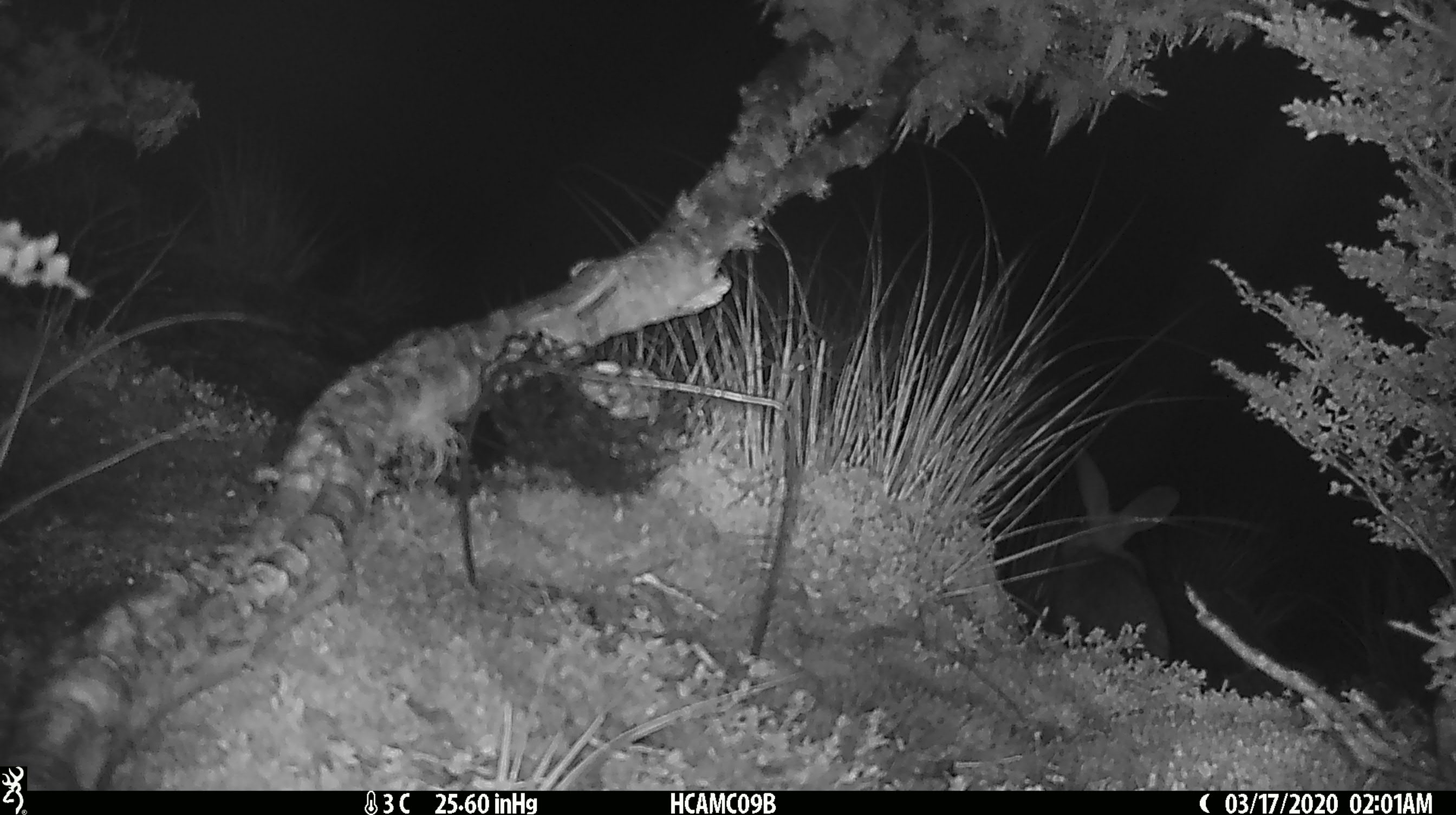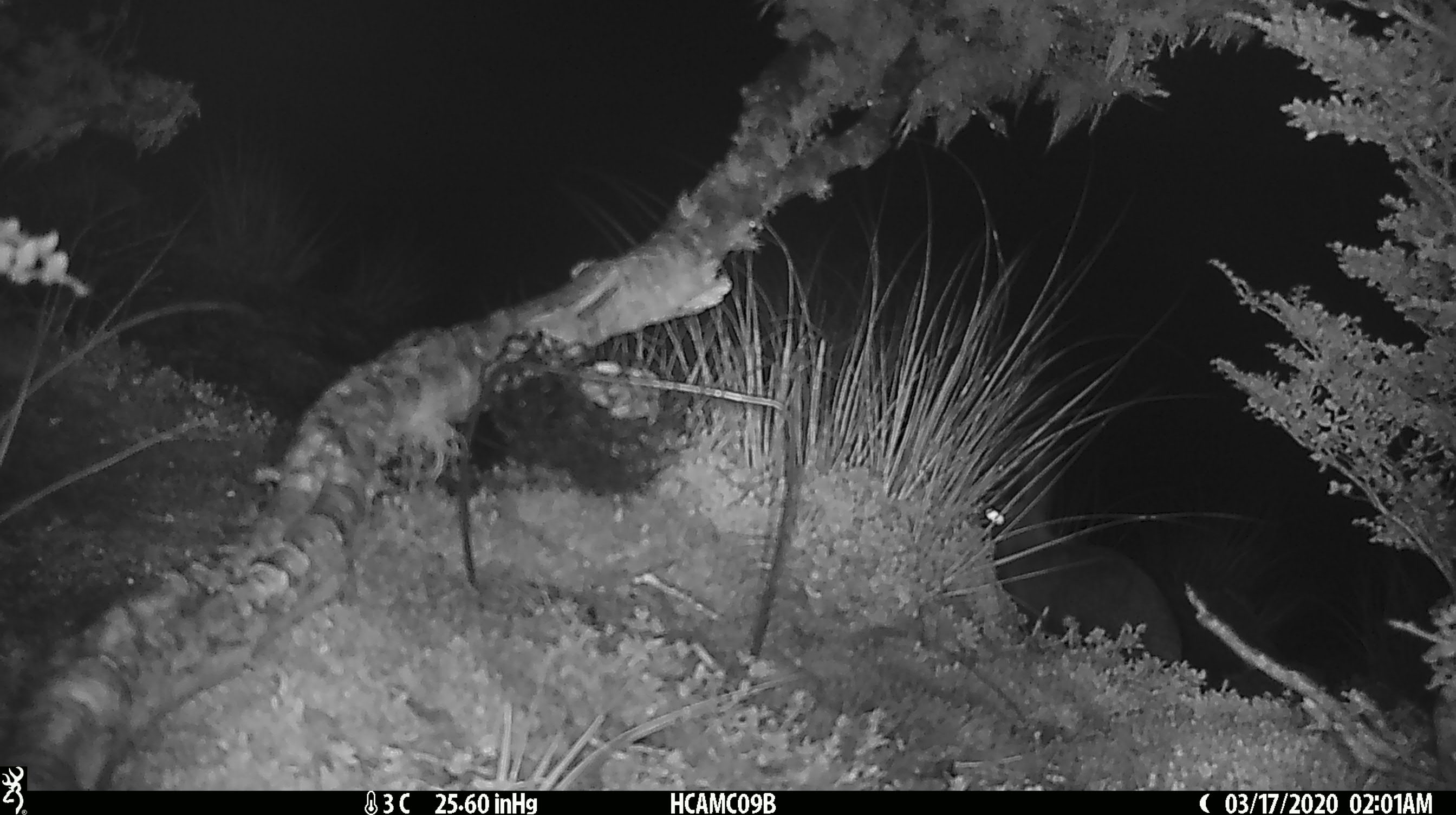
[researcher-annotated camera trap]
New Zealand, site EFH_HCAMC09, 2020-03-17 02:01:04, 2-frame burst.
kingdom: Animalia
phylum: Chordata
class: Mammalia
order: Lagomorpha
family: Leporidae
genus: Lepus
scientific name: Lepus europaeus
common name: brown hare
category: hare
Hare (brown hare) (Lepus europaeus).